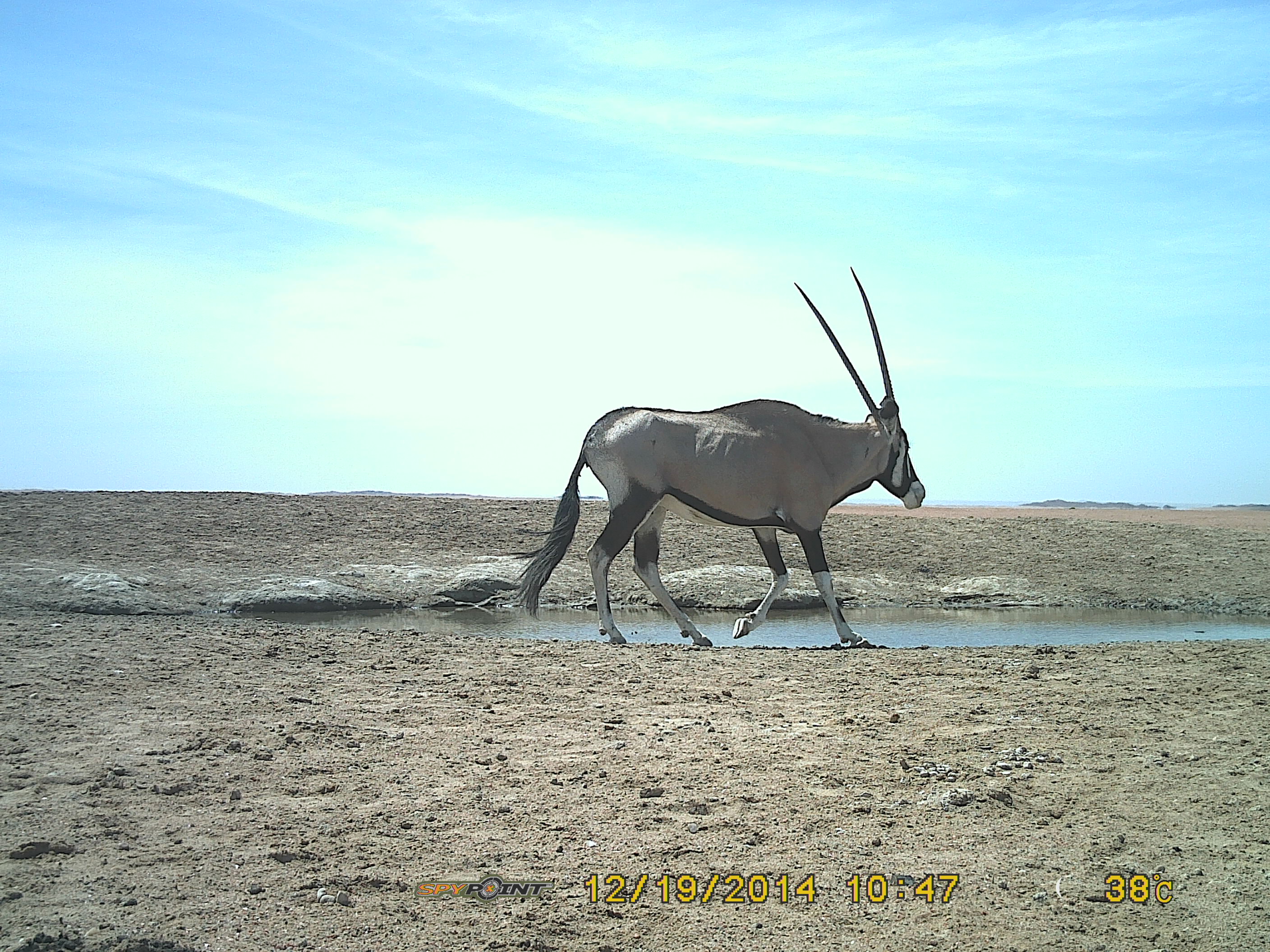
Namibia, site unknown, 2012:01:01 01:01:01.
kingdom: Animalia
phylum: Chordata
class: Mammalia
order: Artiodactyla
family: Bovidae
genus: Oryx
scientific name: Oryx gazella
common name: gemsbok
Oryx gazella (gemsbok).